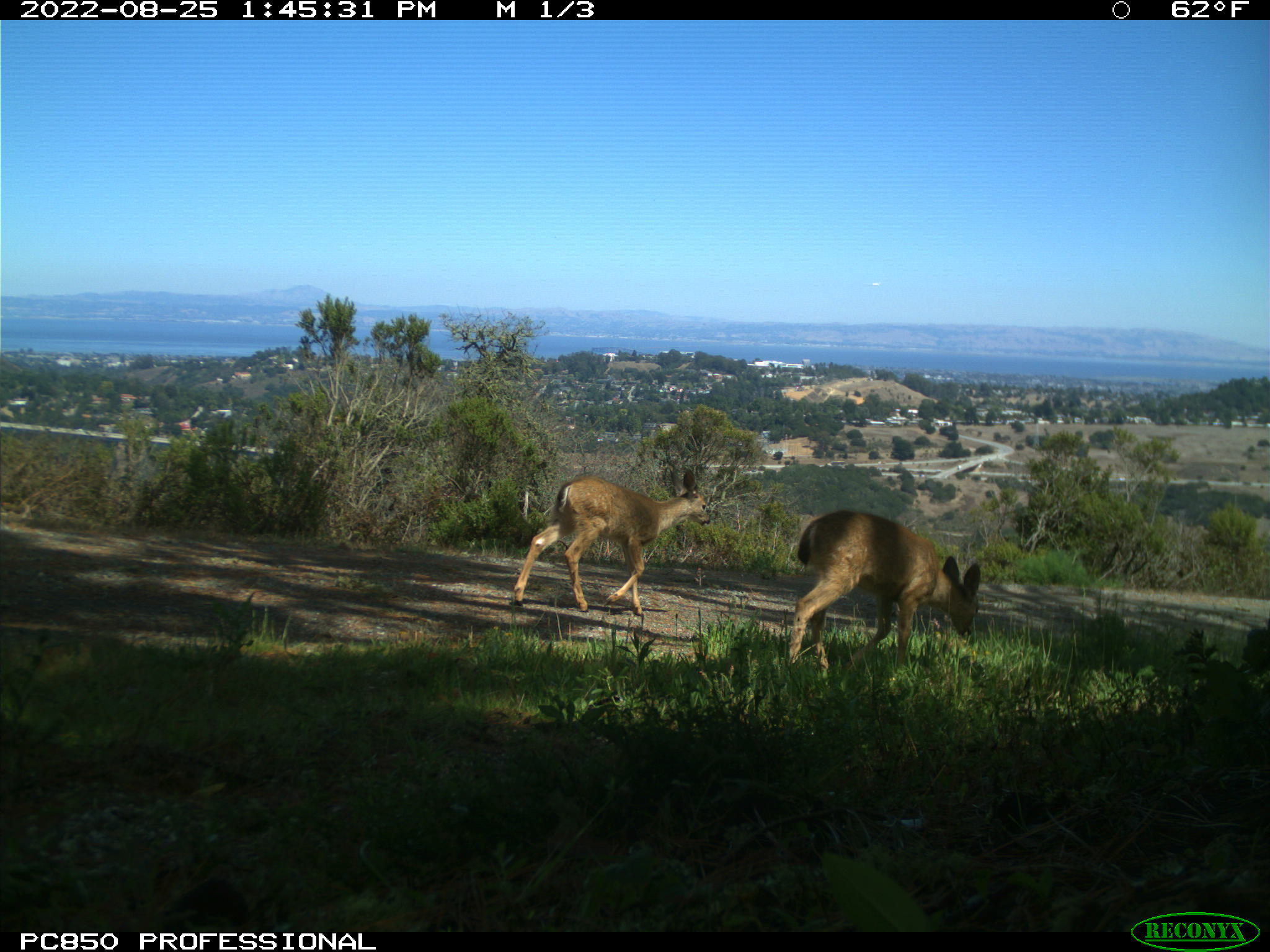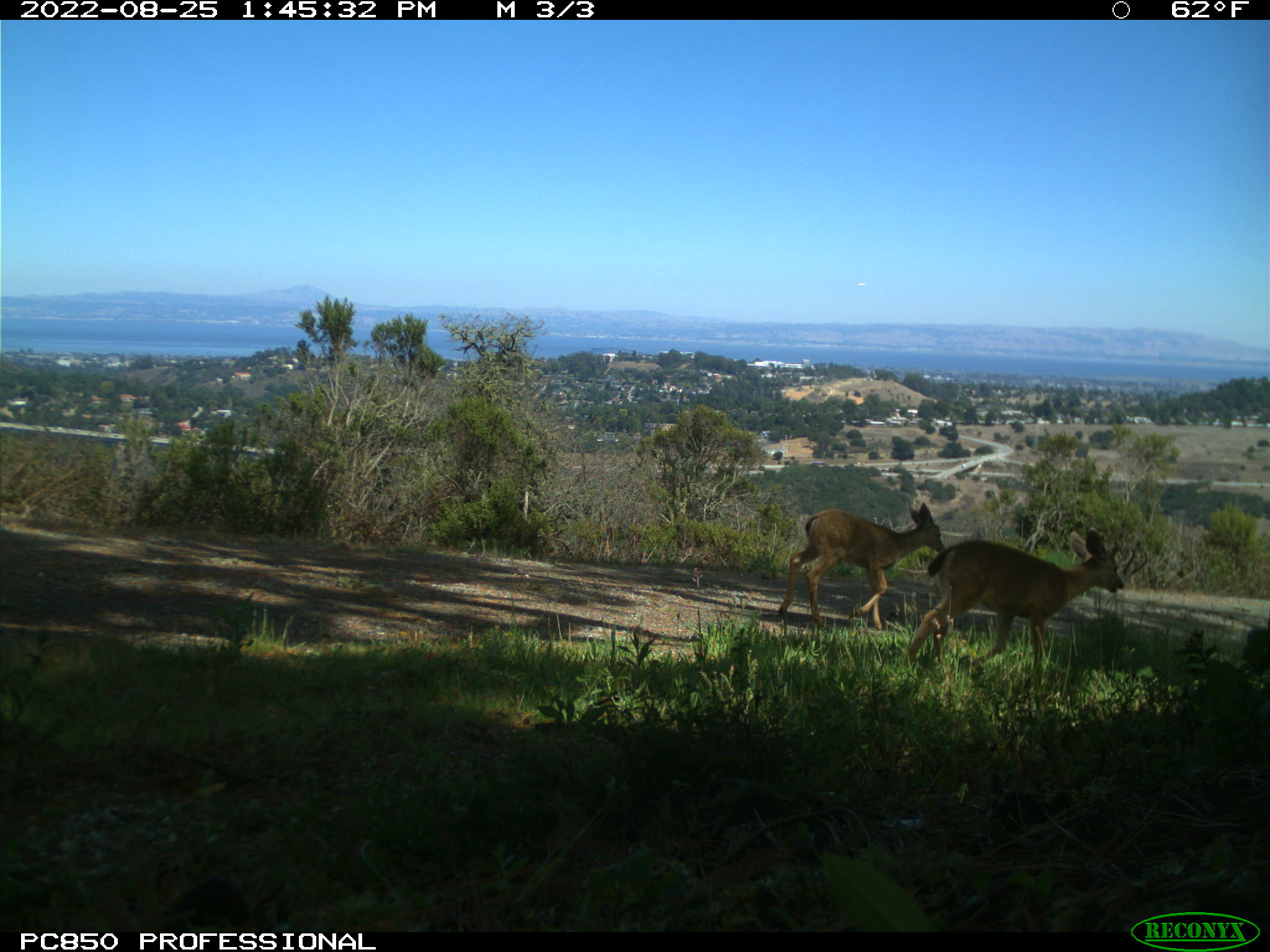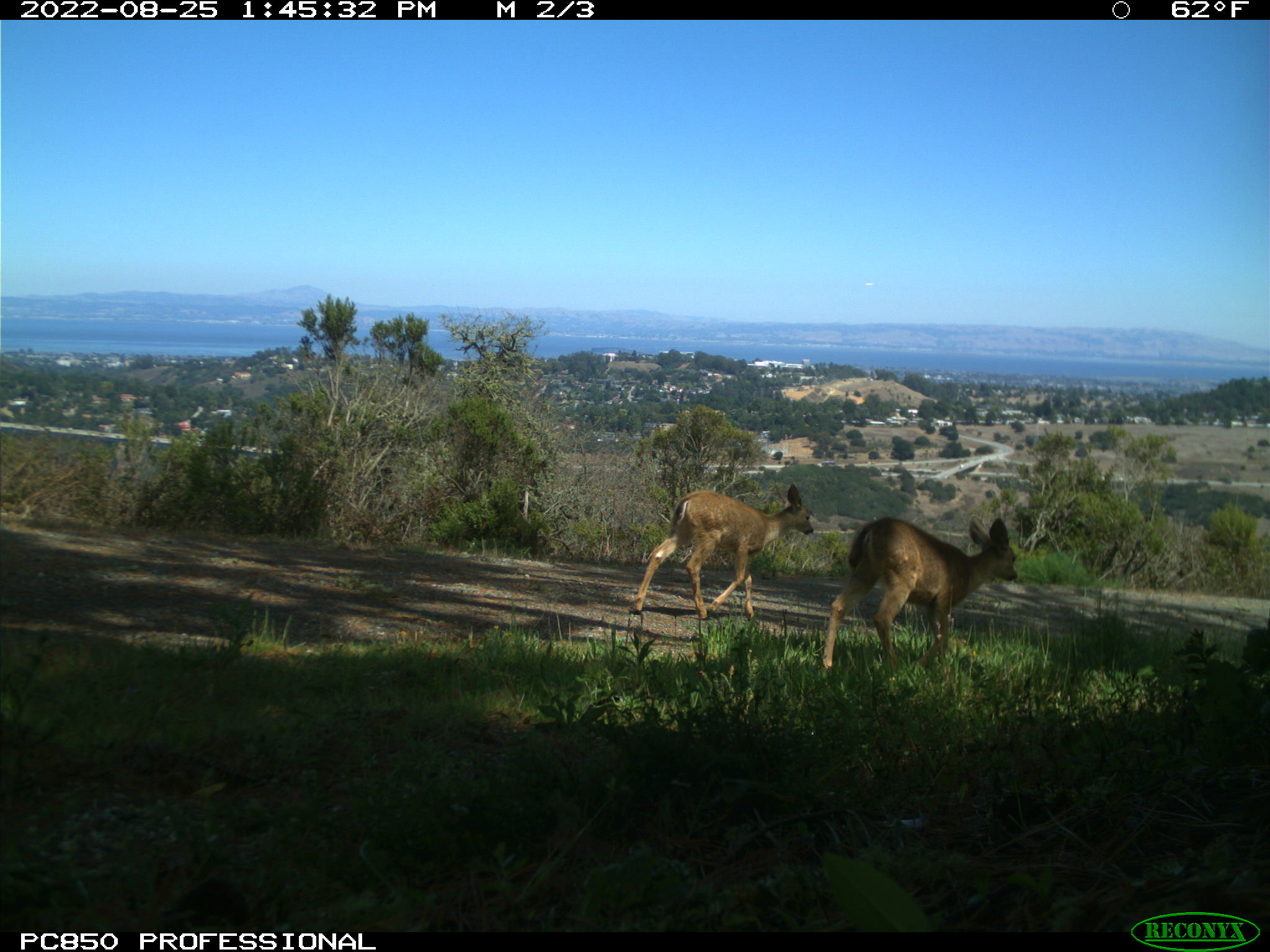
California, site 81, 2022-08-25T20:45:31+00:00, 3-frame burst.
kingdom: Animalia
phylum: Chordata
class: Mammalia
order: Artiodactyla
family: Cervidae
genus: Odocoileus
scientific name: Odocoileus hemionus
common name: mule deer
Mule deer (Odocoileus hemionus).